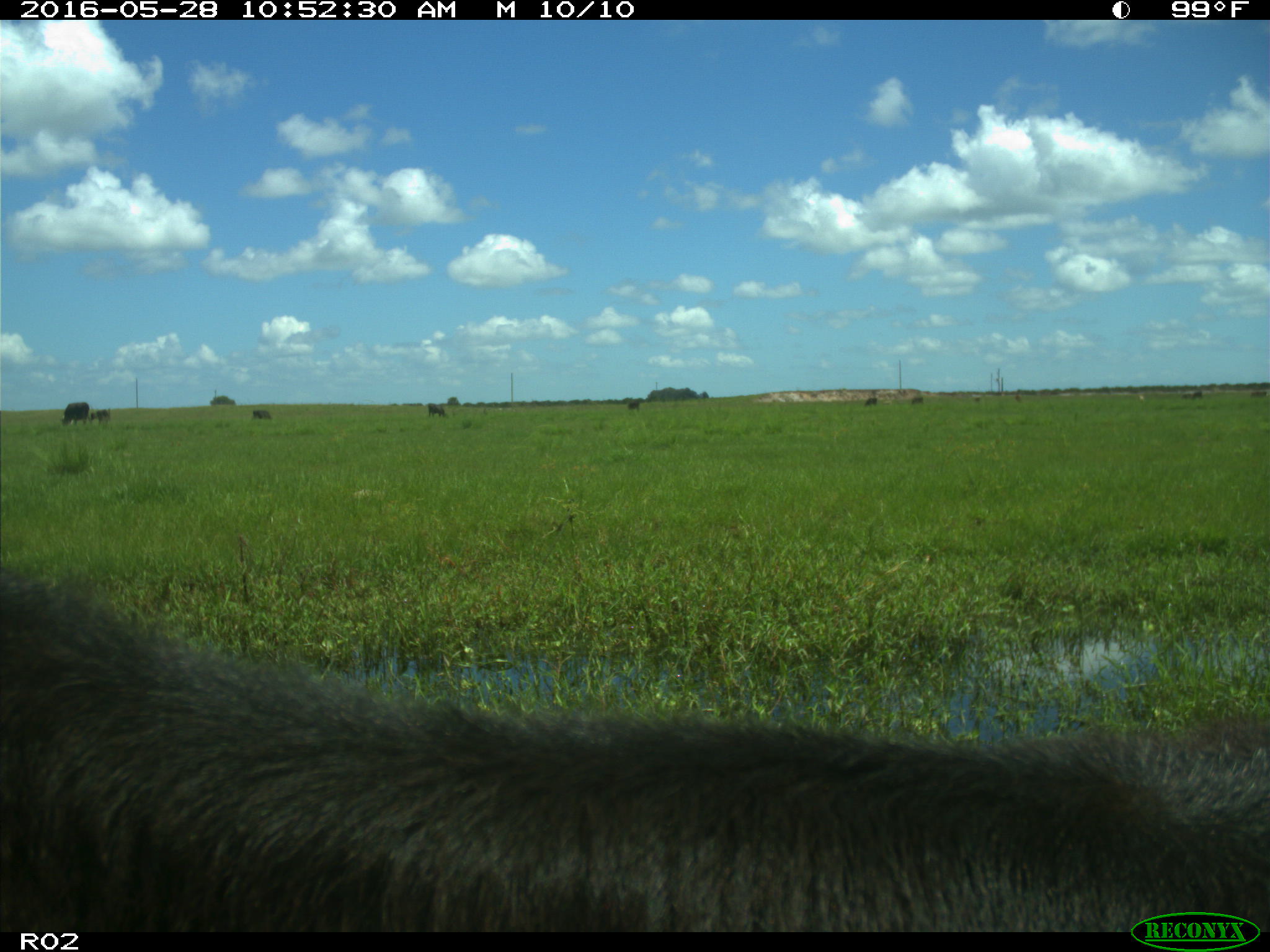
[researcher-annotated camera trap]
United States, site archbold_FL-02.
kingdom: Animalia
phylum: Chordata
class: Mammalia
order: Artiodactyla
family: Bovidae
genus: Bos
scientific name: Bos taurus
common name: domestic cow